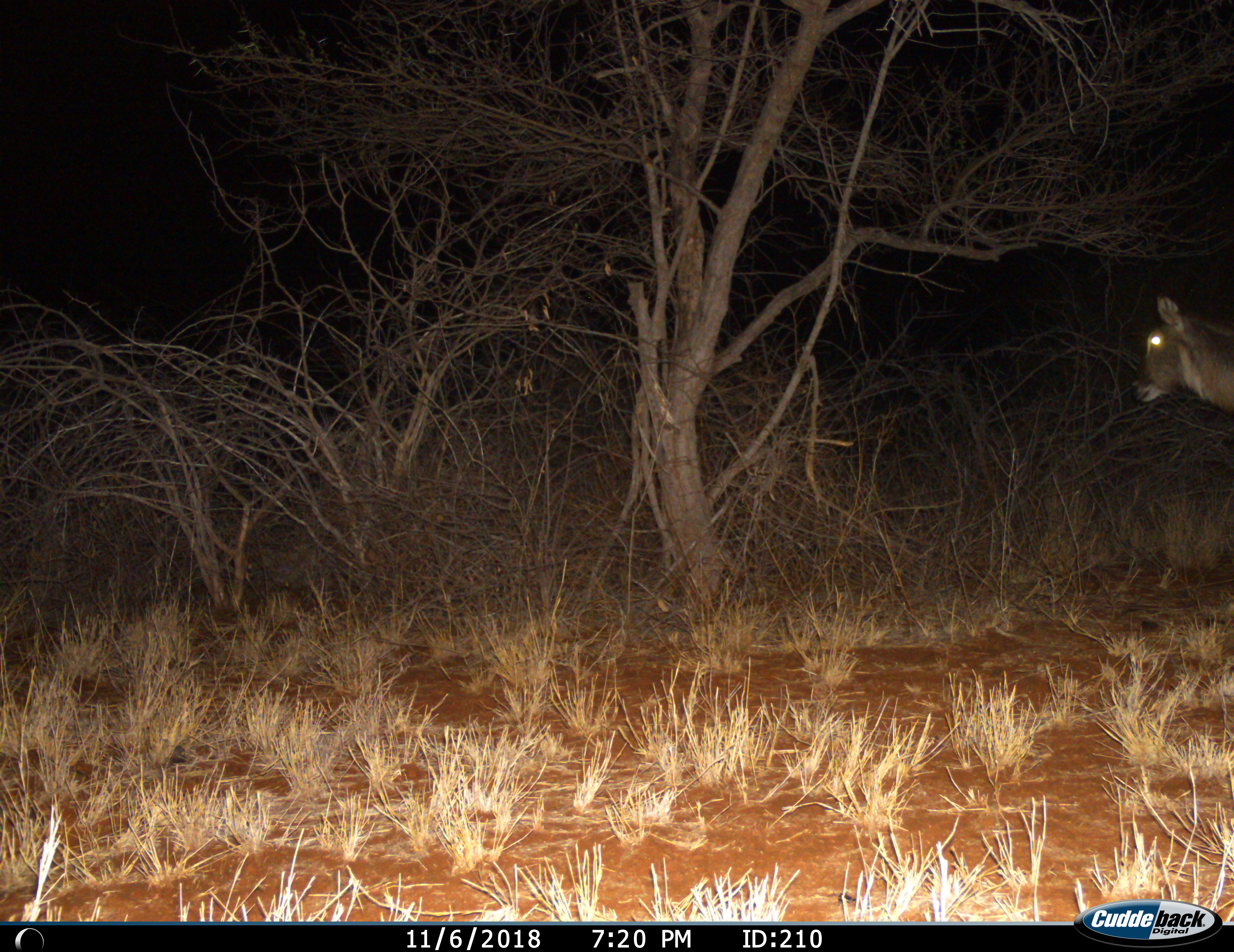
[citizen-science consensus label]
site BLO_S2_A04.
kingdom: Animalia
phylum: Chordata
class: Mammalia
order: Artiodactyla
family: Bovidae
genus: Kobus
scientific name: Kobus ellipsiprymnus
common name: waterbuck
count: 1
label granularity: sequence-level